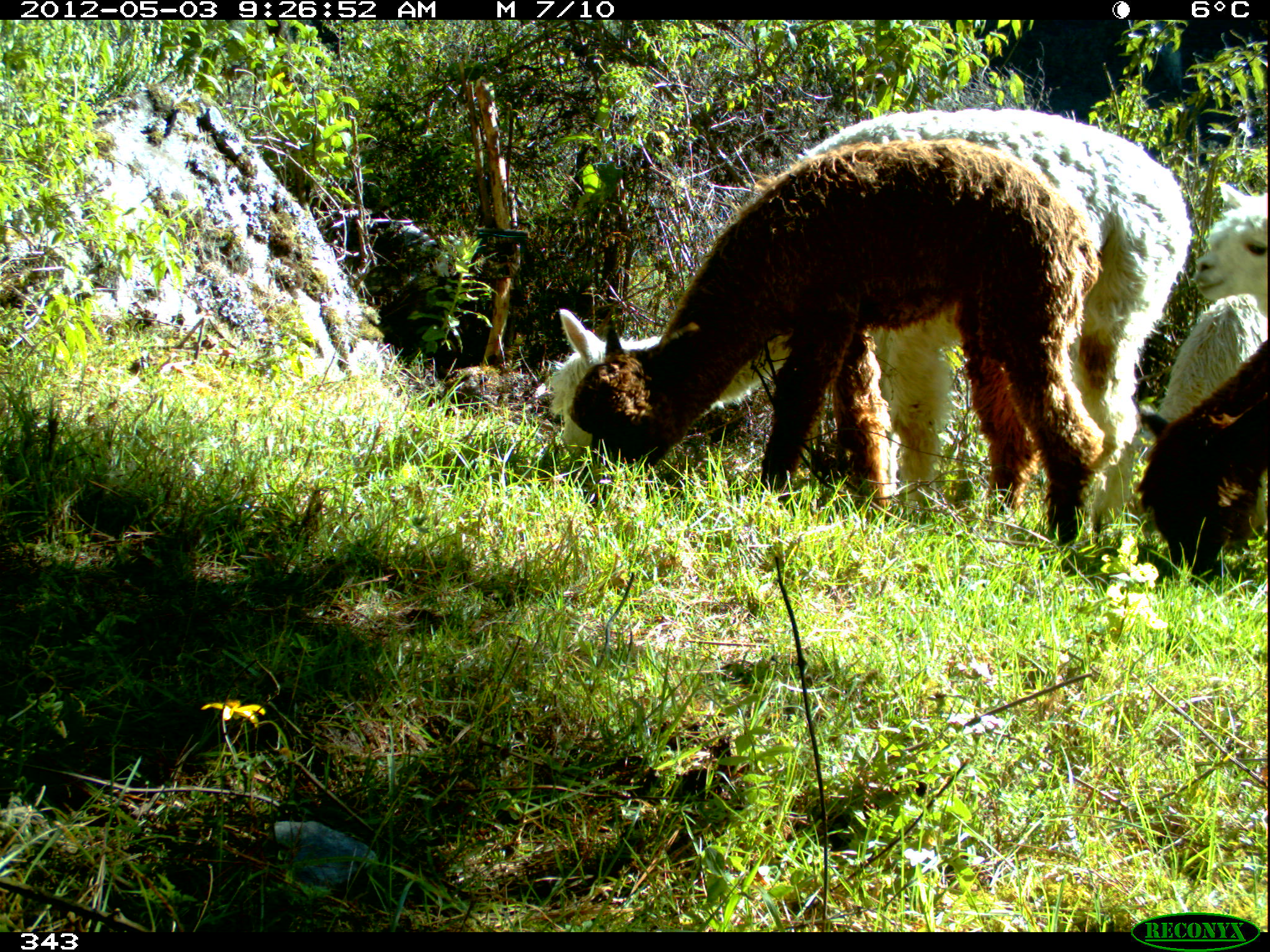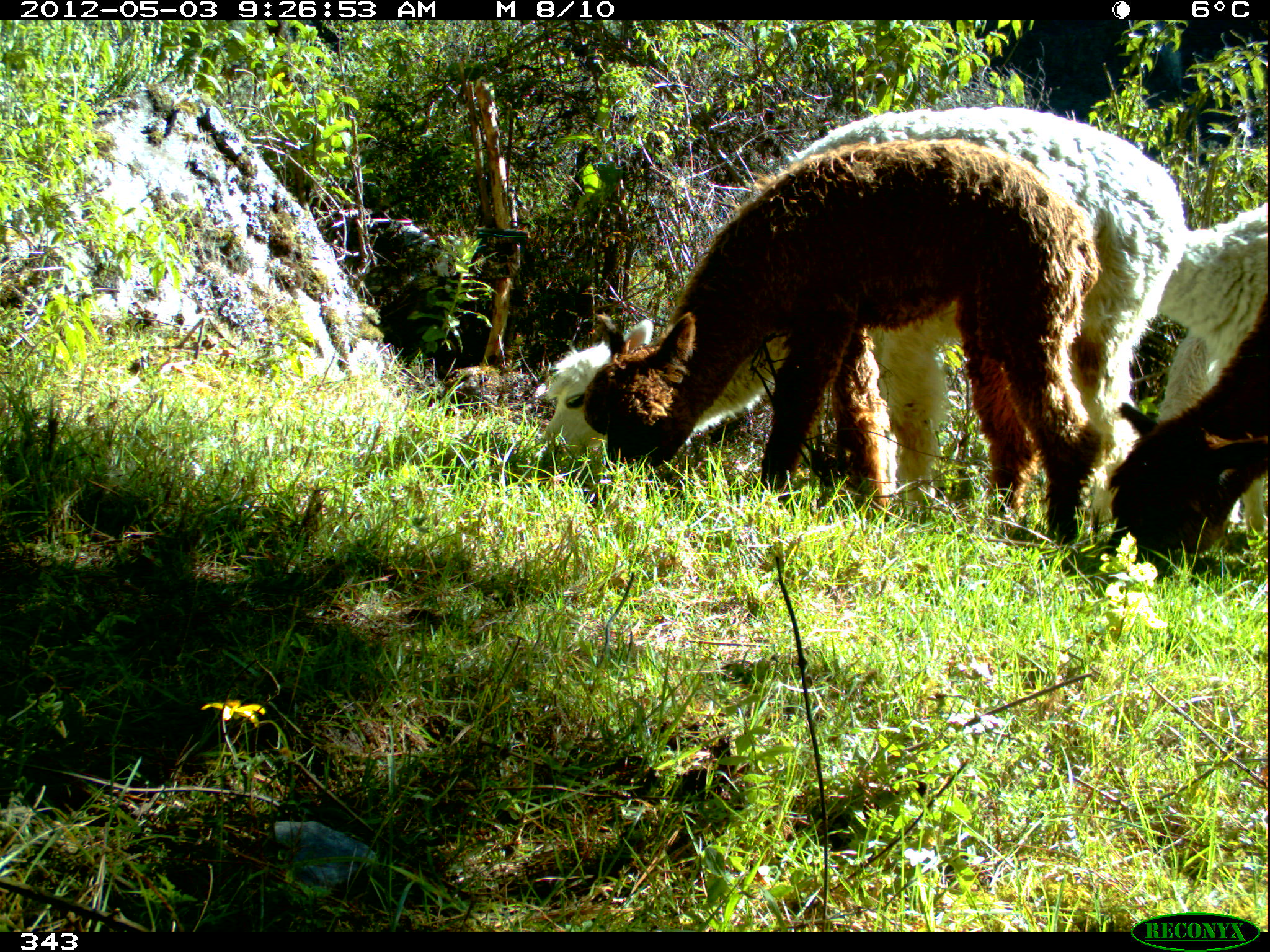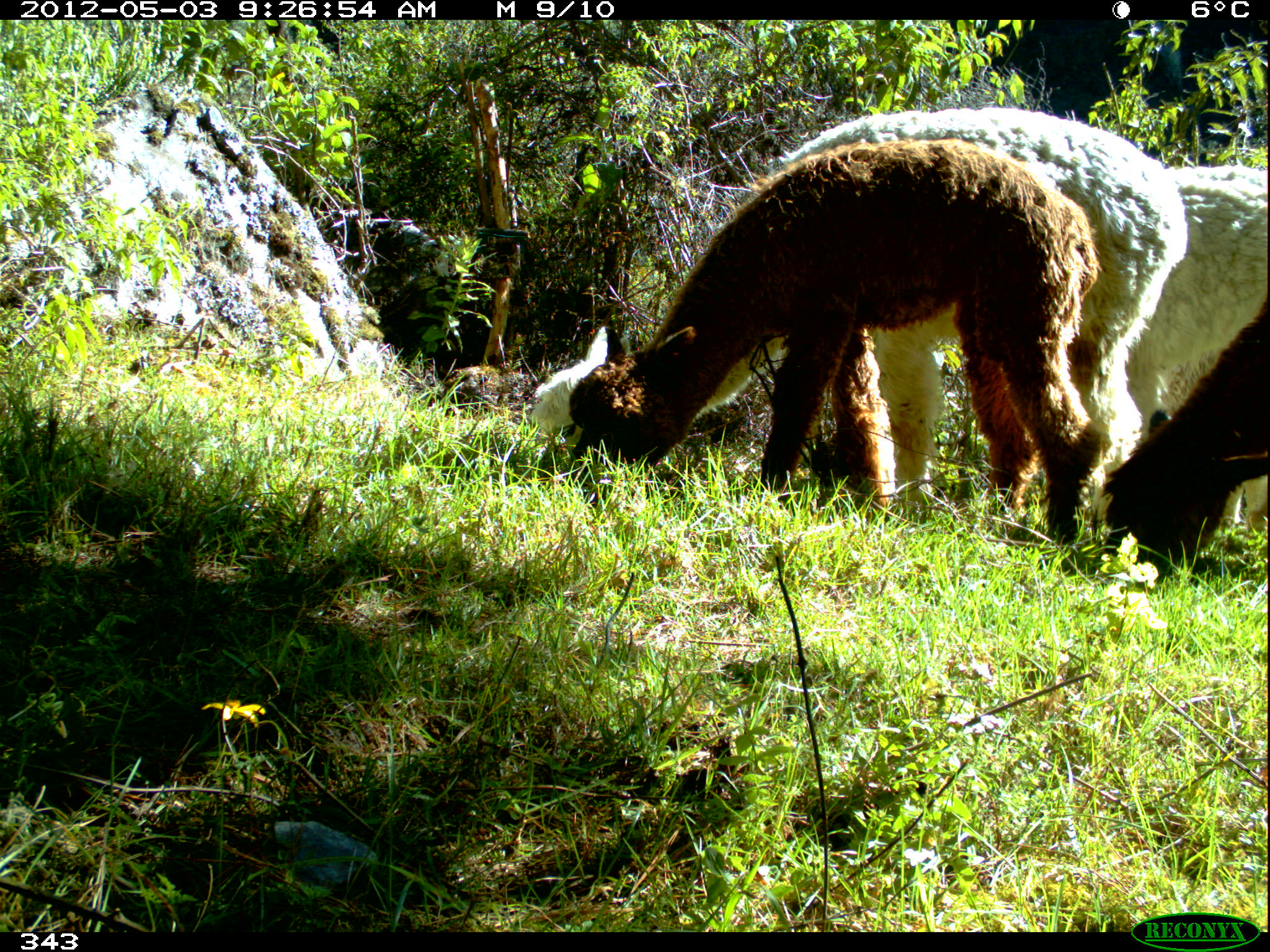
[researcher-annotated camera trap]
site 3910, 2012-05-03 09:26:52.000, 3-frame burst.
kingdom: Animalia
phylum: Chordata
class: Mammalia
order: Artiodactyla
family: Camelidae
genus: Vicugna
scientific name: Vicugna pacos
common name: alpaca